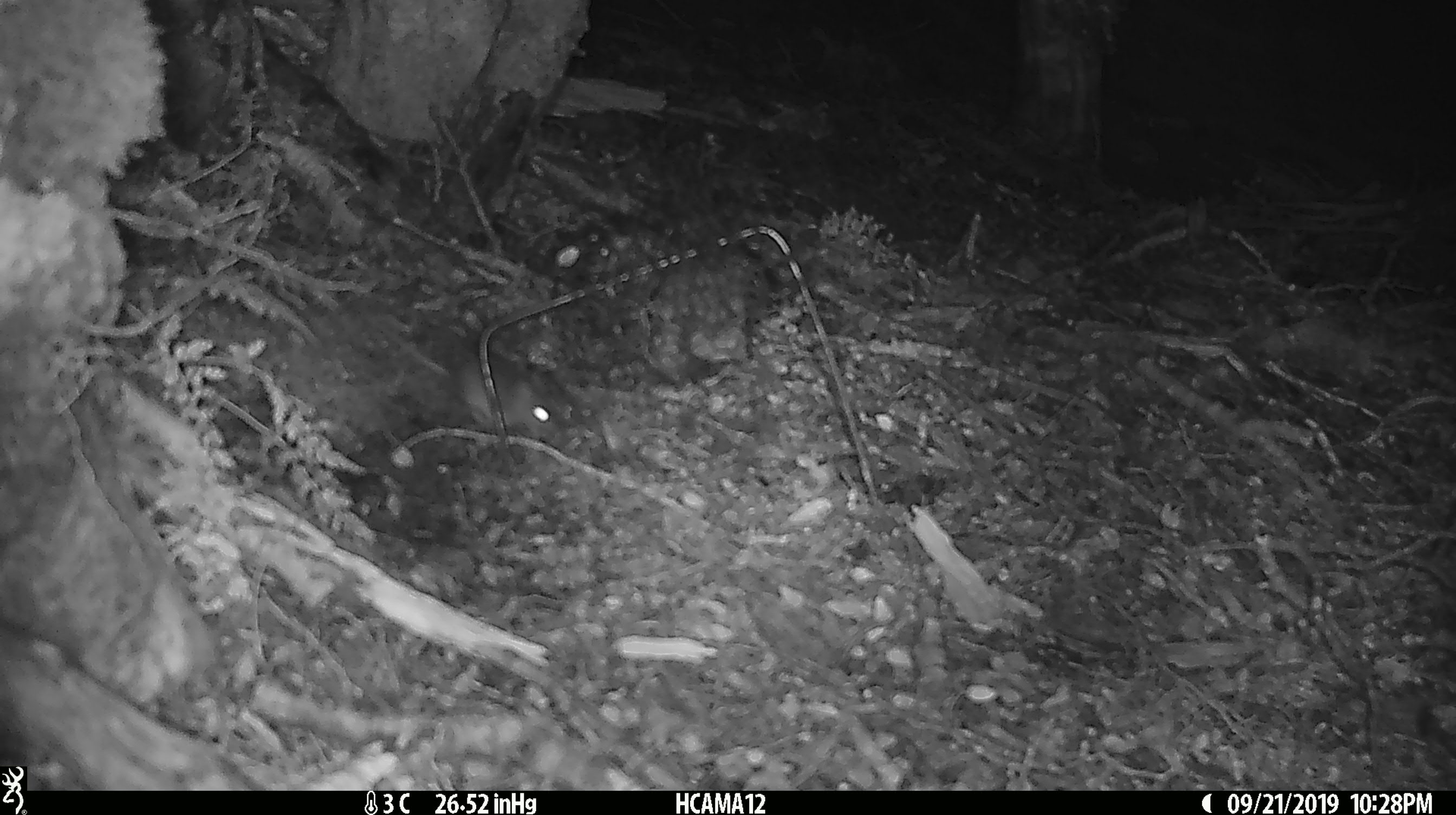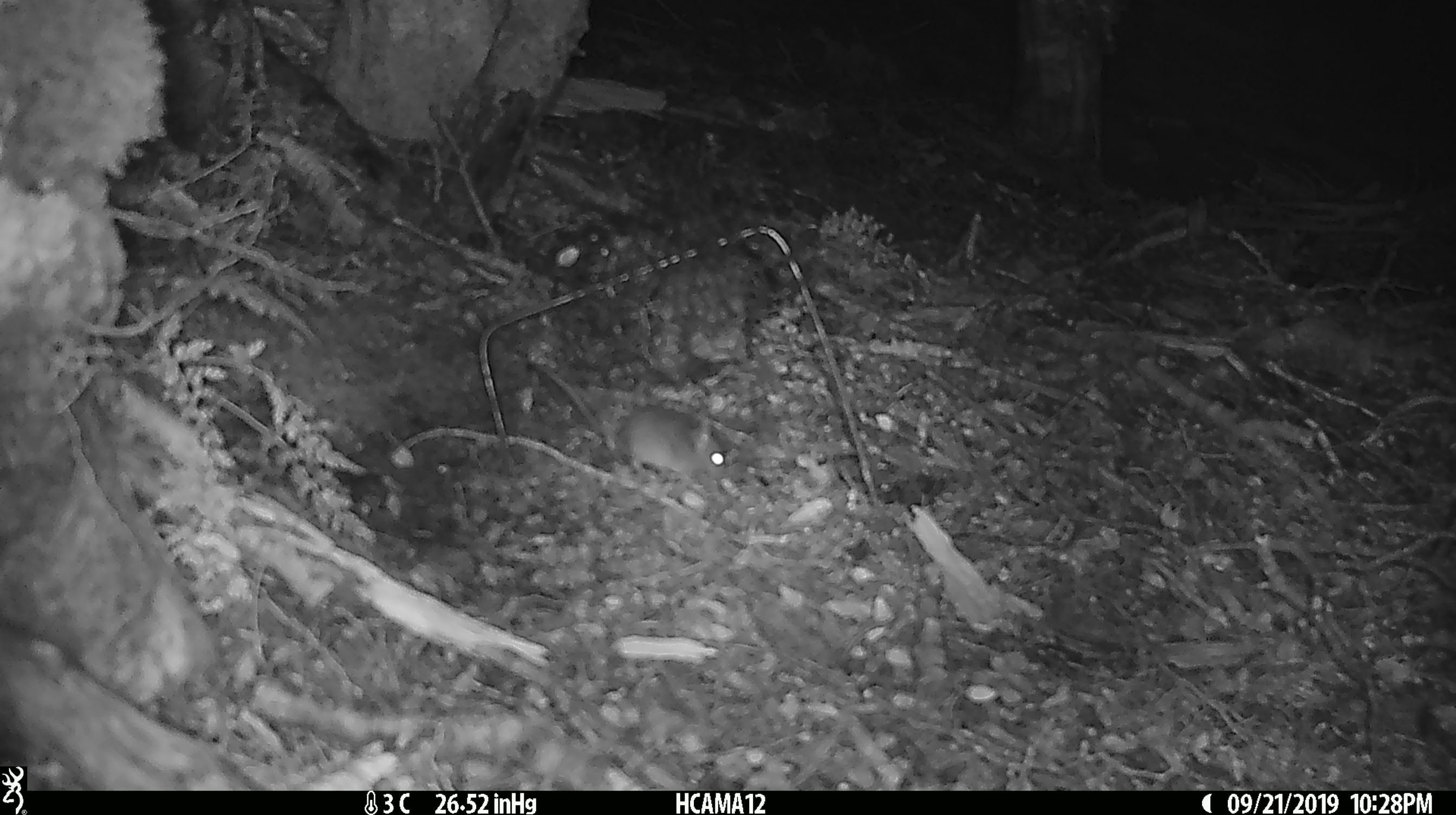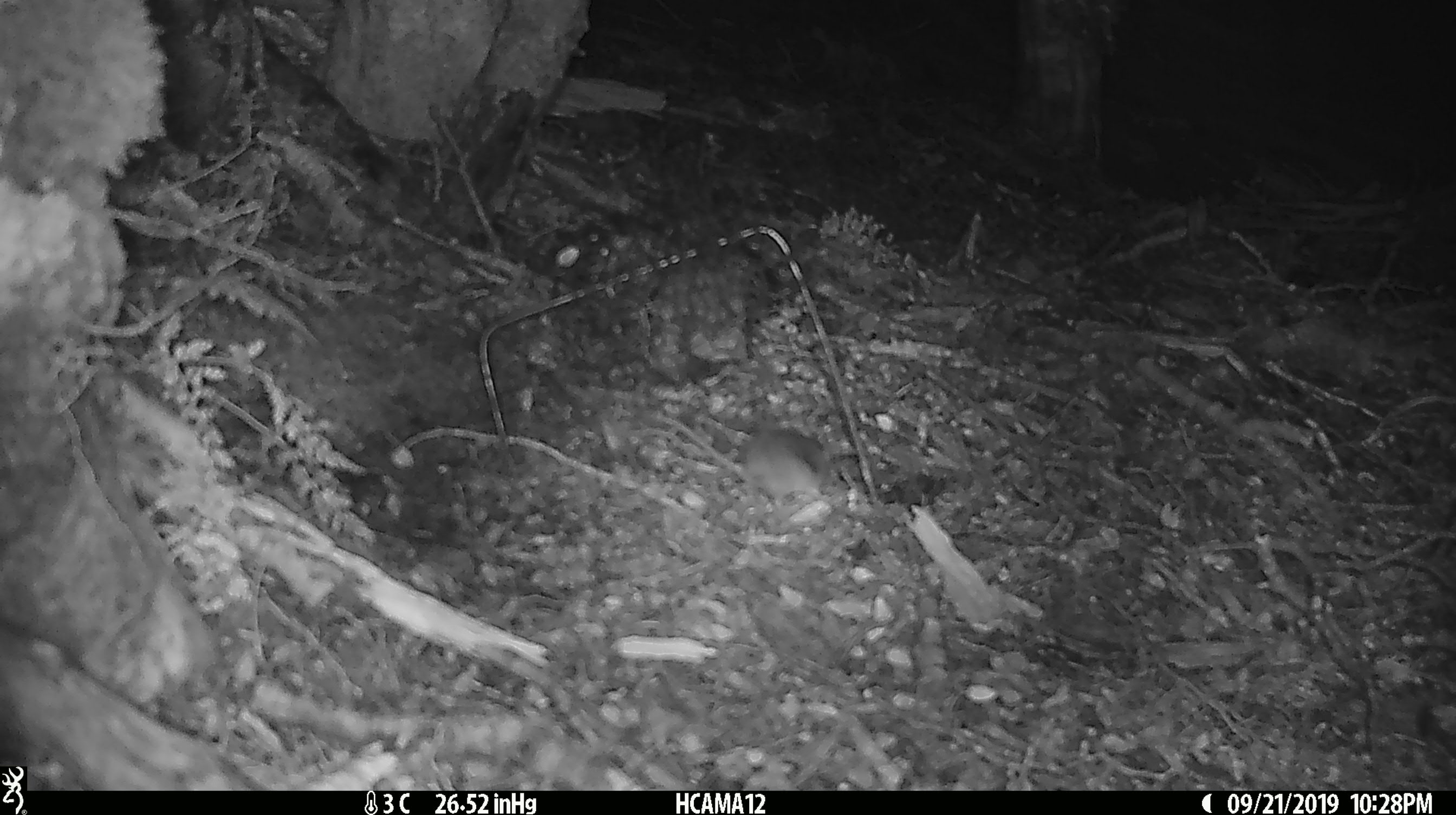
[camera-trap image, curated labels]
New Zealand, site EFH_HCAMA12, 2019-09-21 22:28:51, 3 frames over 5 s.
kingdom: Animalia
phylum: Chordata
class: Mammalia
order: Rodentia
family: Muridae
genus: Mus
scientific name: Mus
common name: mouse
Mouse (Mus).